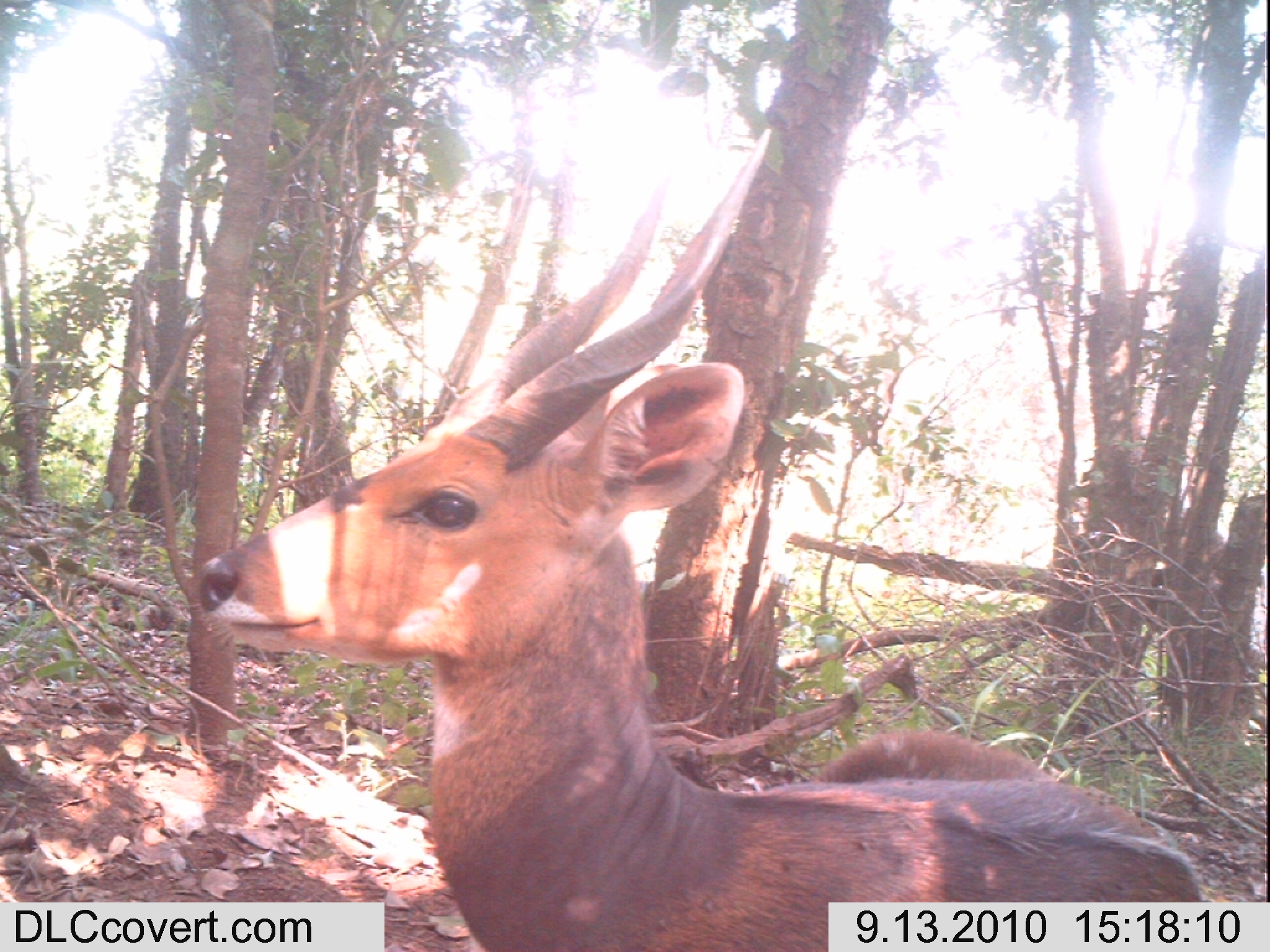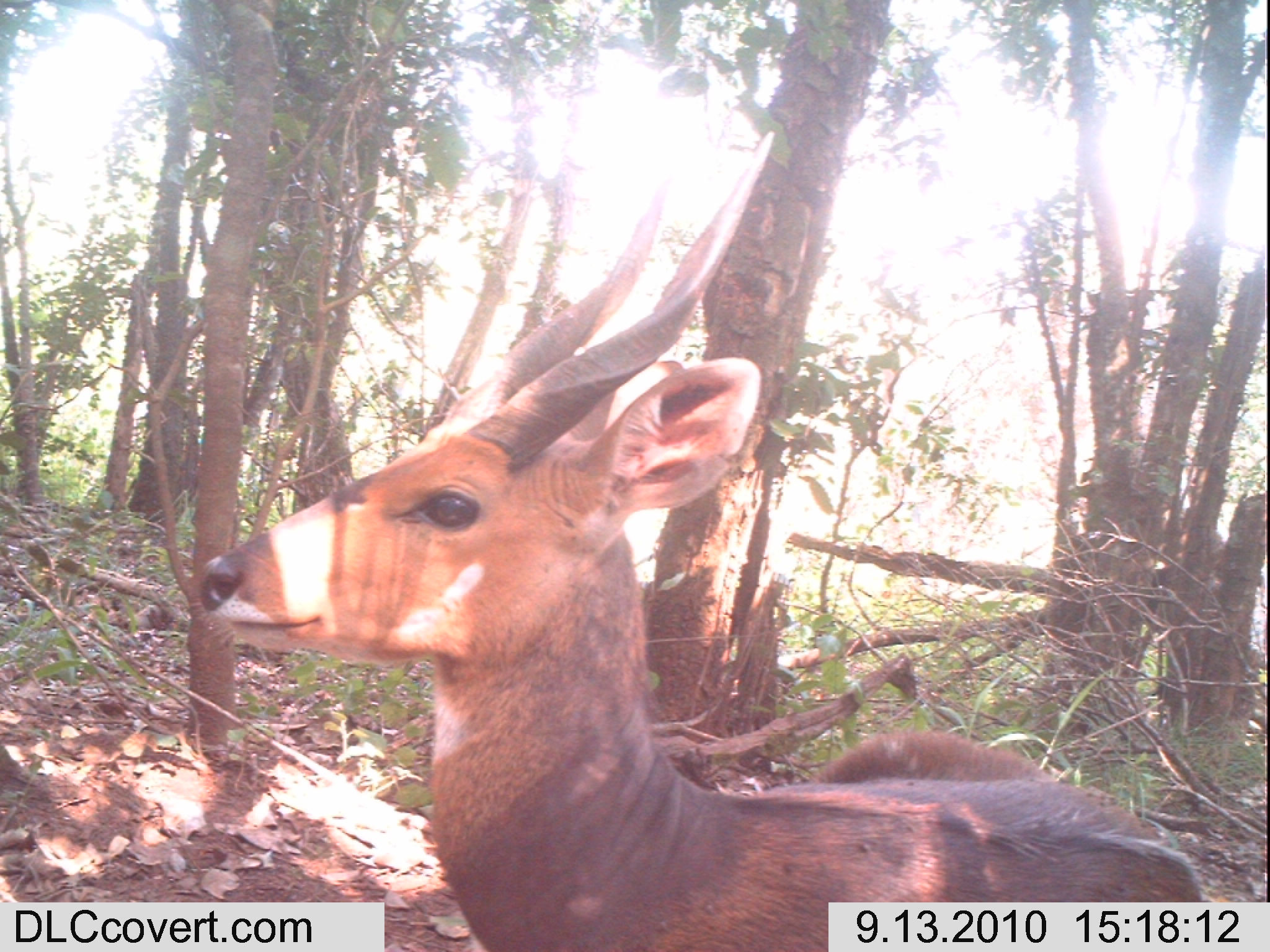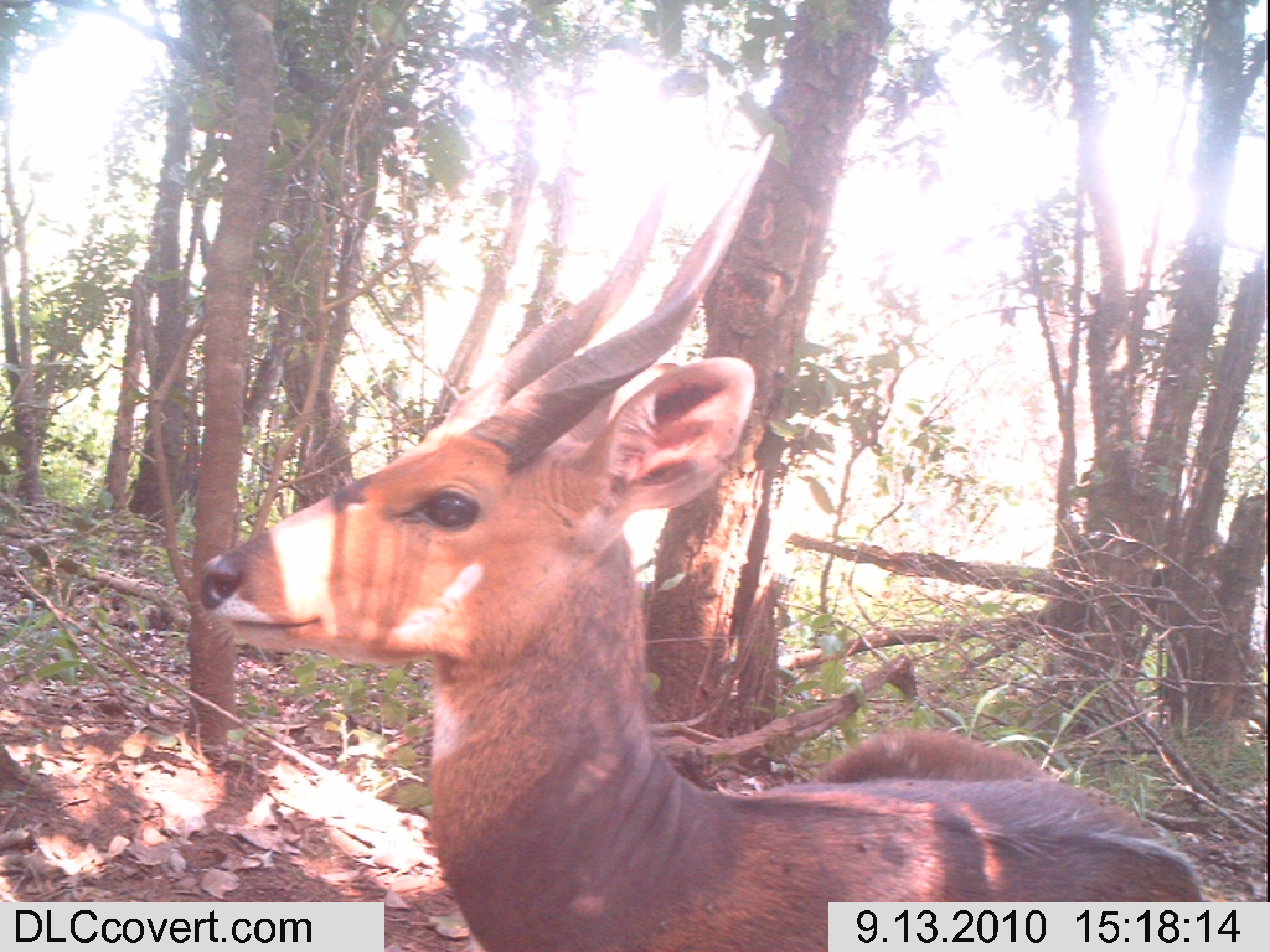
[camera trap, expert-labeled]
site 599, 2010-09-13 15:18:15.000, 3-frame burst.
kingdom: Animalia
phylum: Chordata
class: Mammalia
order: Artiodactyla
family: Bovidae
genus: Tragelaphus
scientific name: Tragelaphus scriptus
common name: bushbuck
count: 1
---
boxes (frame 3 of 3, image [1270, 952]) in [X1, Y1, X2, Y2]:
tragelaphus scriptus: [193, 129, 1208, 947]